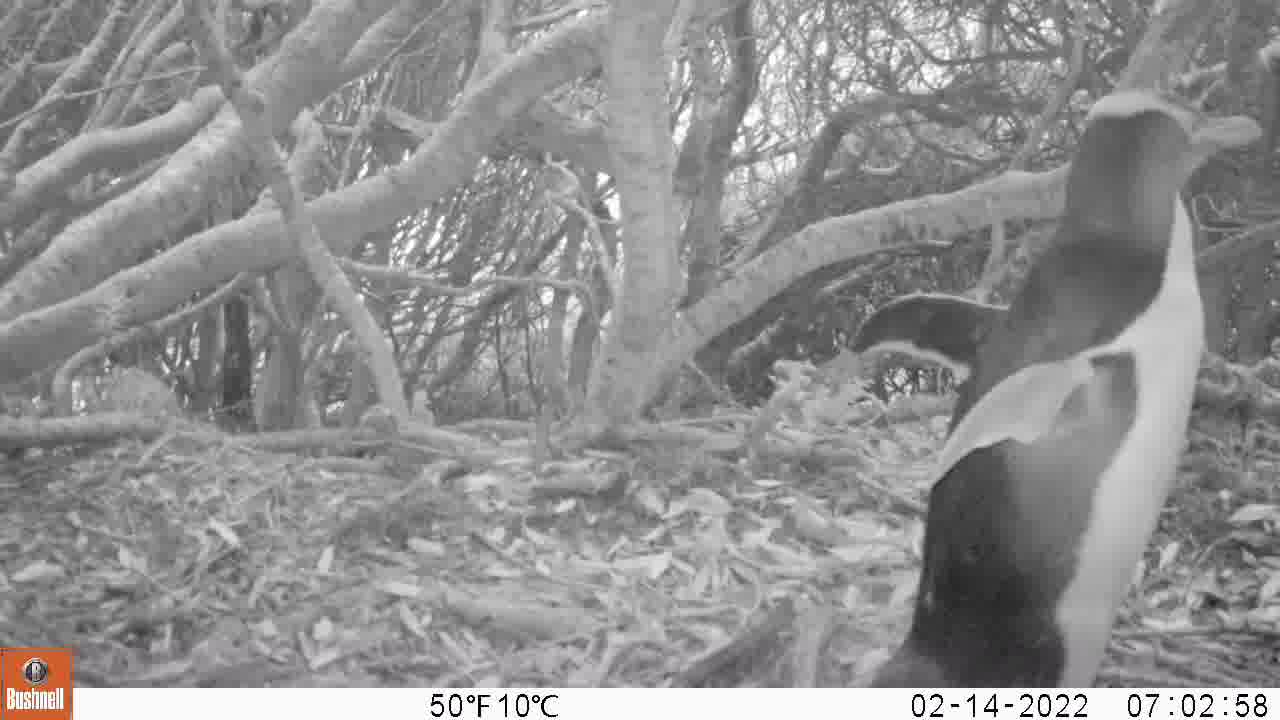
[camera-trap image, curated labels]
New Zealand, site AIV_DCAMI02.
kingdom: Animalia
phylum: Chordata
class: Aves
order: Sphenisciformes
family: Spheniscidae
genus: Megadyptes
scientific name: Megadyptes antipodes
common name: yellow-eyed penguin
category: yellow eyed penguin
Yellow eyed penguin (yellow-eyed penguin) (Megadyptes antipodes).